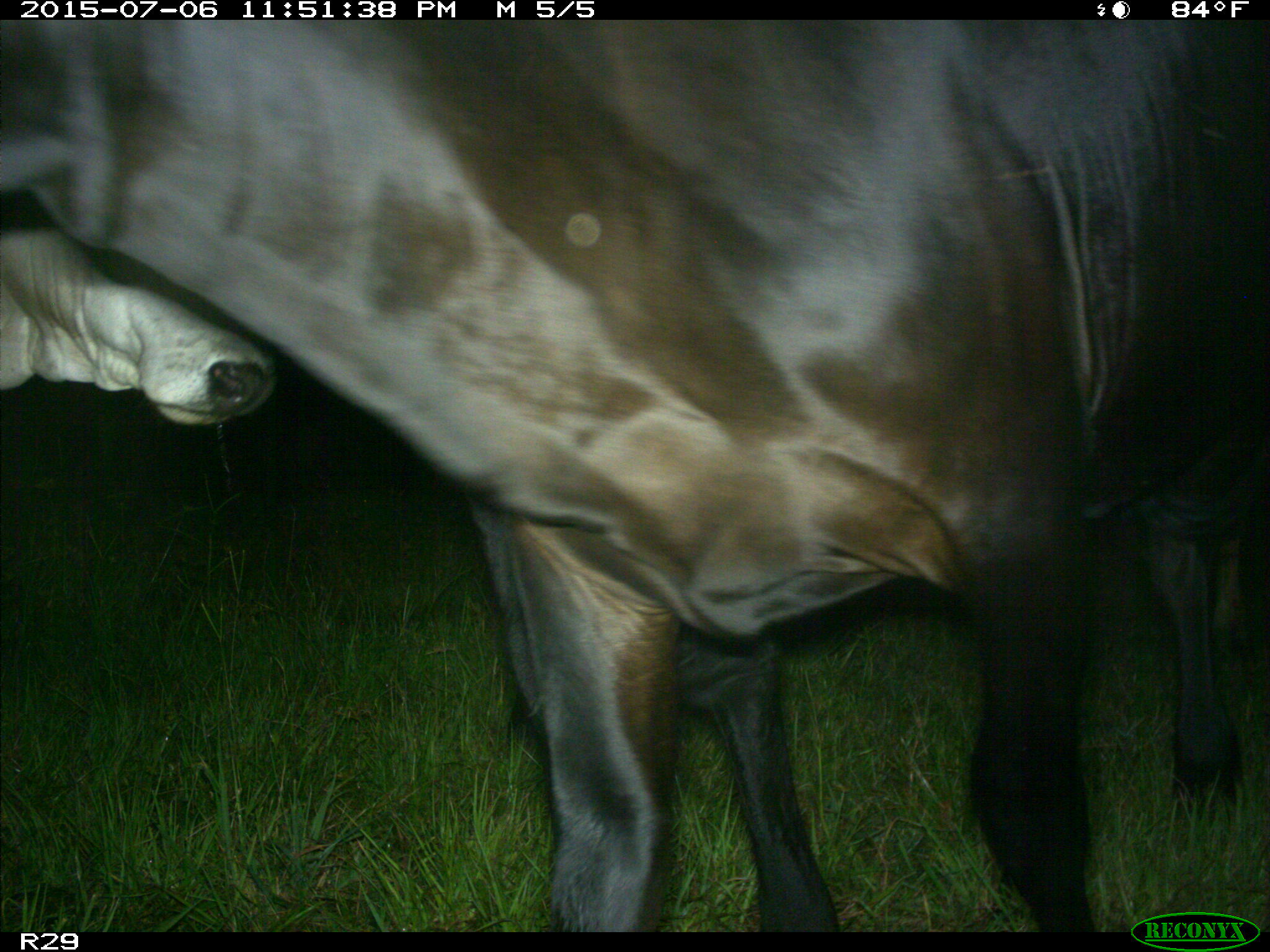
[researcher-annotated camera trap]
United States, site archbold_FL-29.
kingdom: Animalia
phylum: Chordata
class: Mammalia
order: Artiodactyla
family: Bovidae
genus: Bos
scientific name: Bos taurus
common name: domestic cow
Bos taurus (domestic cow).